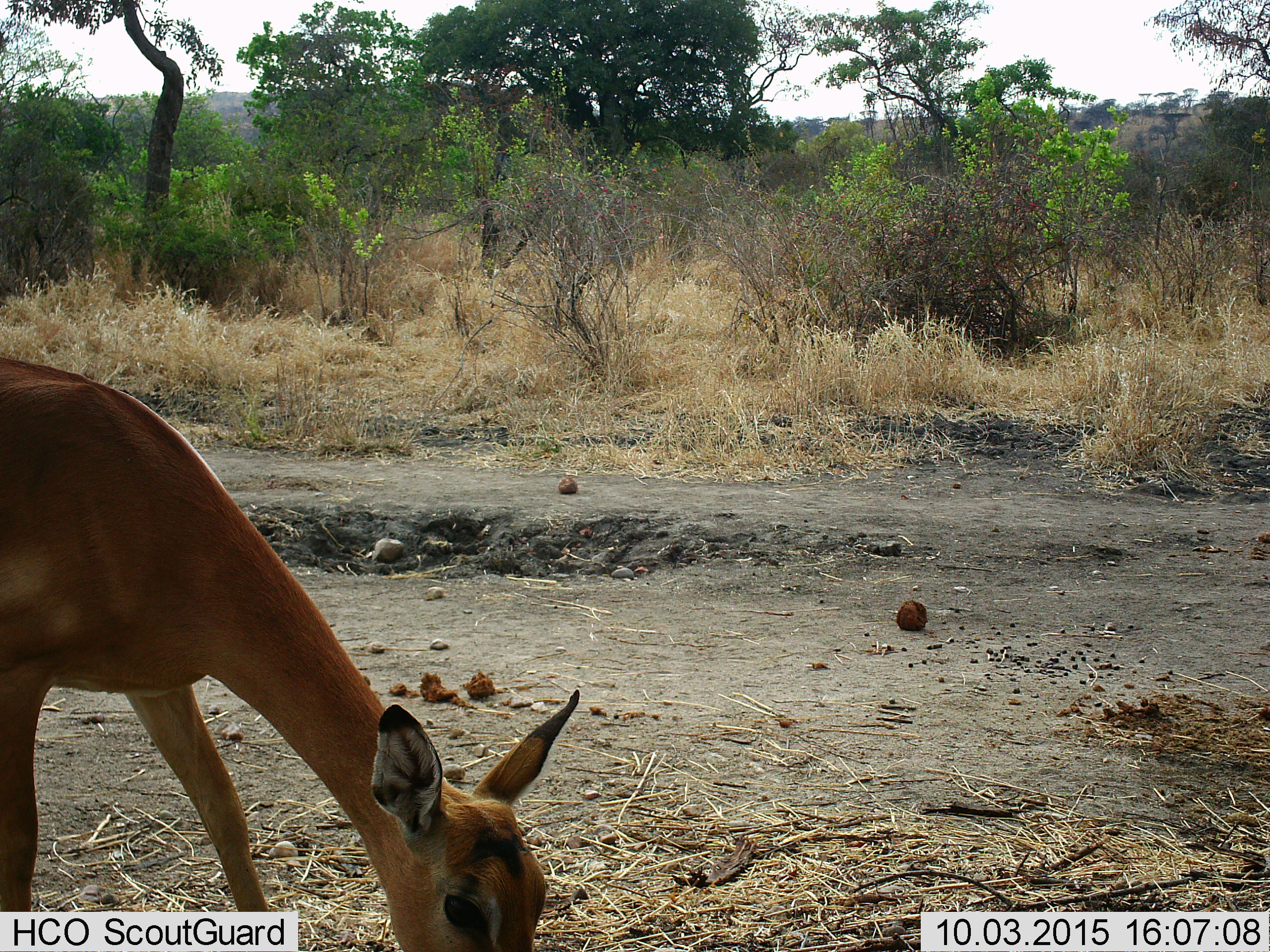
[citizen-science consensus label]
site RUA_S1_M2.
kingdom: Animalia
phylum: Chordata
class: Mammalia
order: Artiodactyla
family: Bovidae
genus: Aepyceros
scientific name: Aepyceros melampus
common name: impala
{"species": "impala (Aepyceros melampus)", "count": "1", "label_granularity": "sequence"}